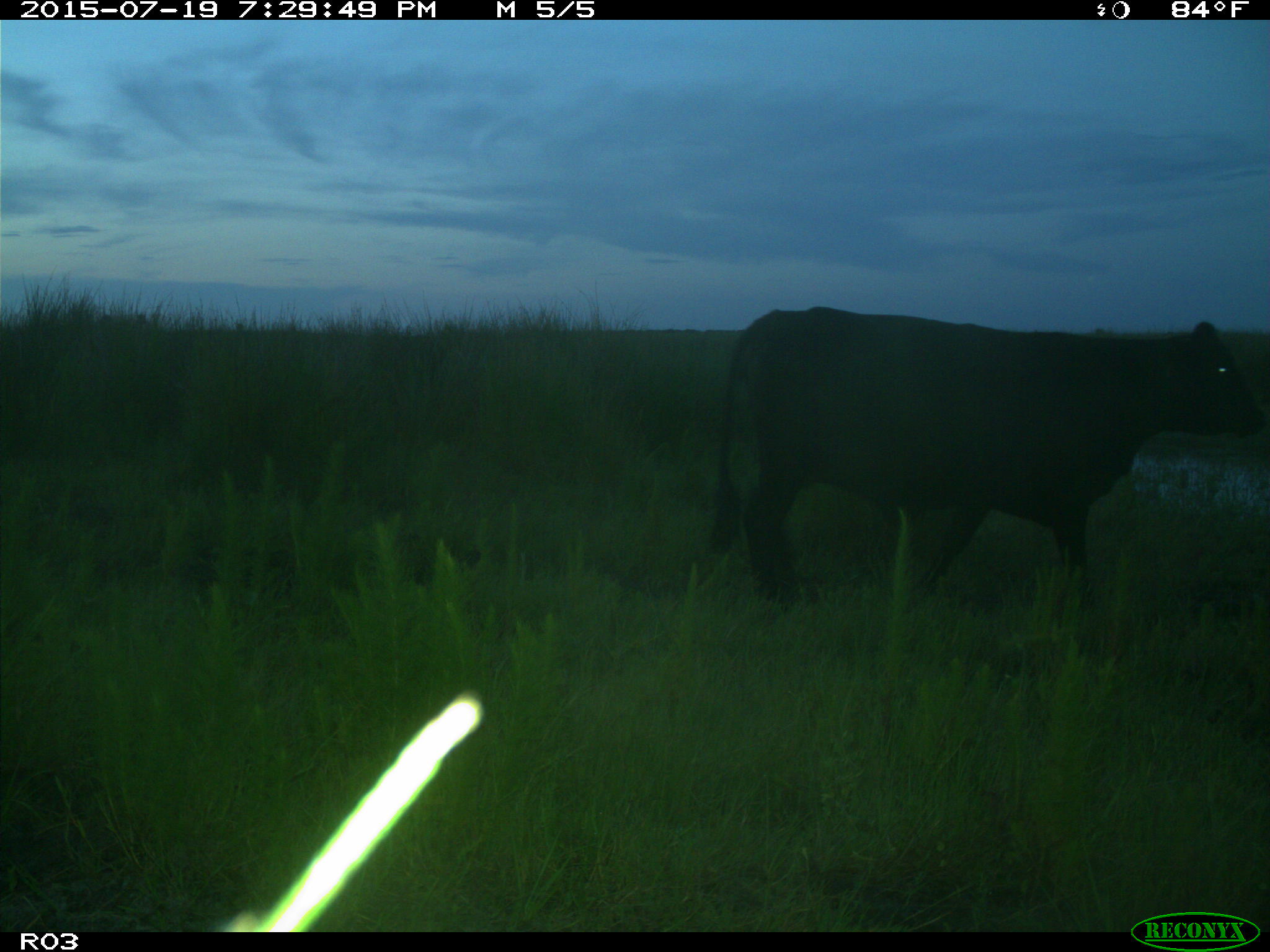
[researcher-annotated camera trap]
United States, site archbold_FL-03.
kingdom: Animalia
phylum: Chordata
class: Mammalia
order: Artiodactyla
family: Bovidae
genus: Bos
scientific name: Bos taurus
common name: domestic cow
Bos taurus (domestic cow).